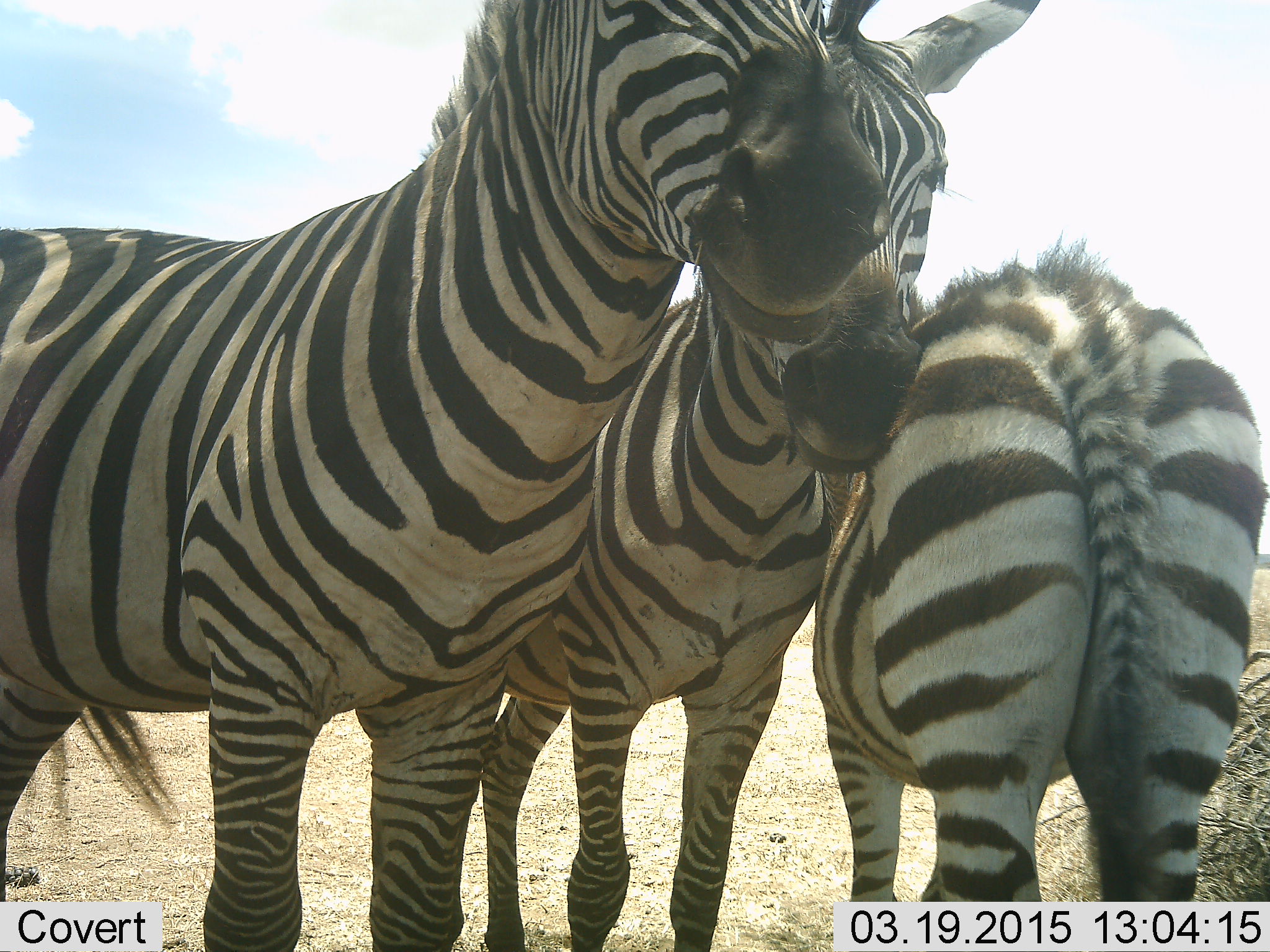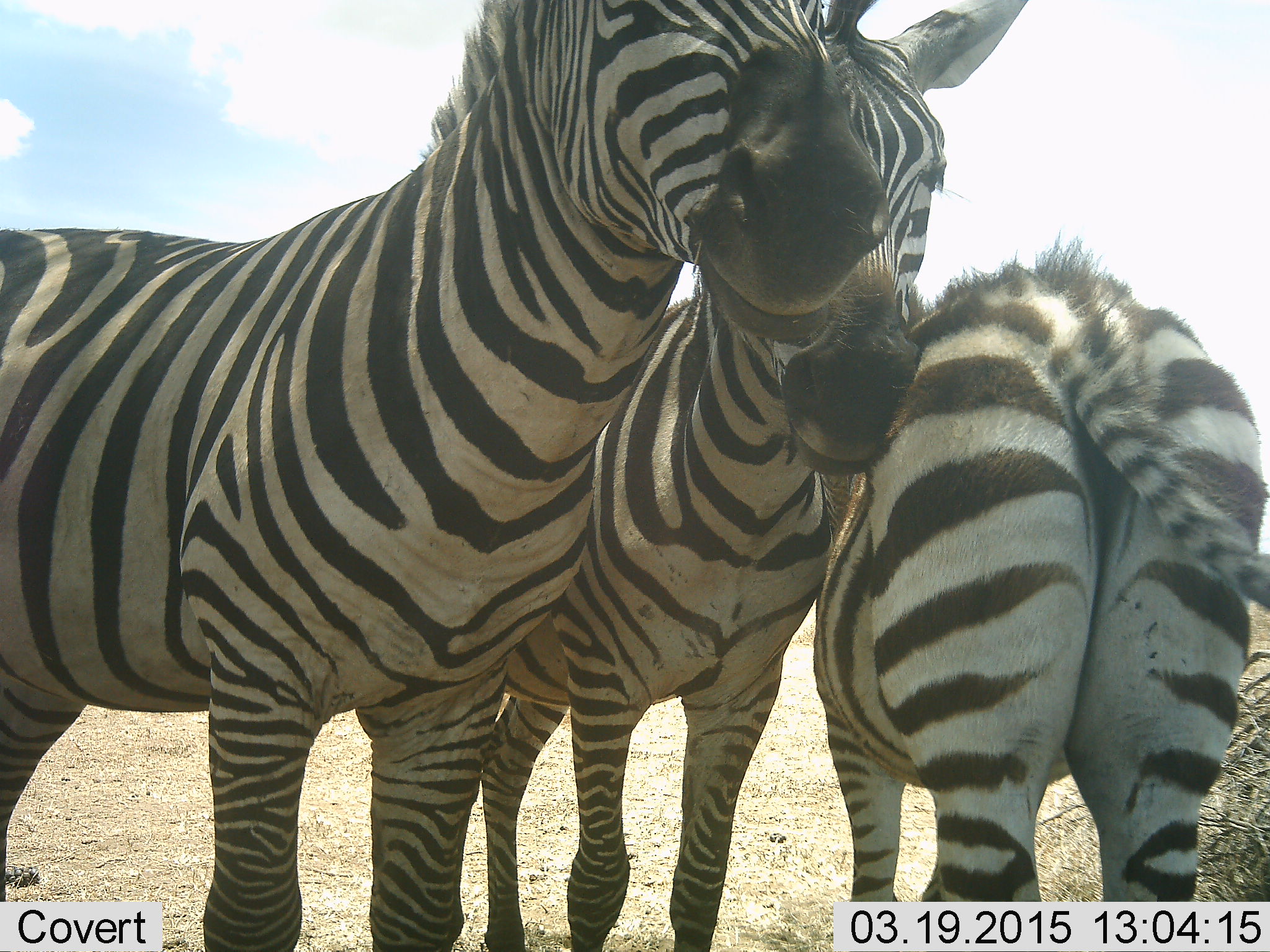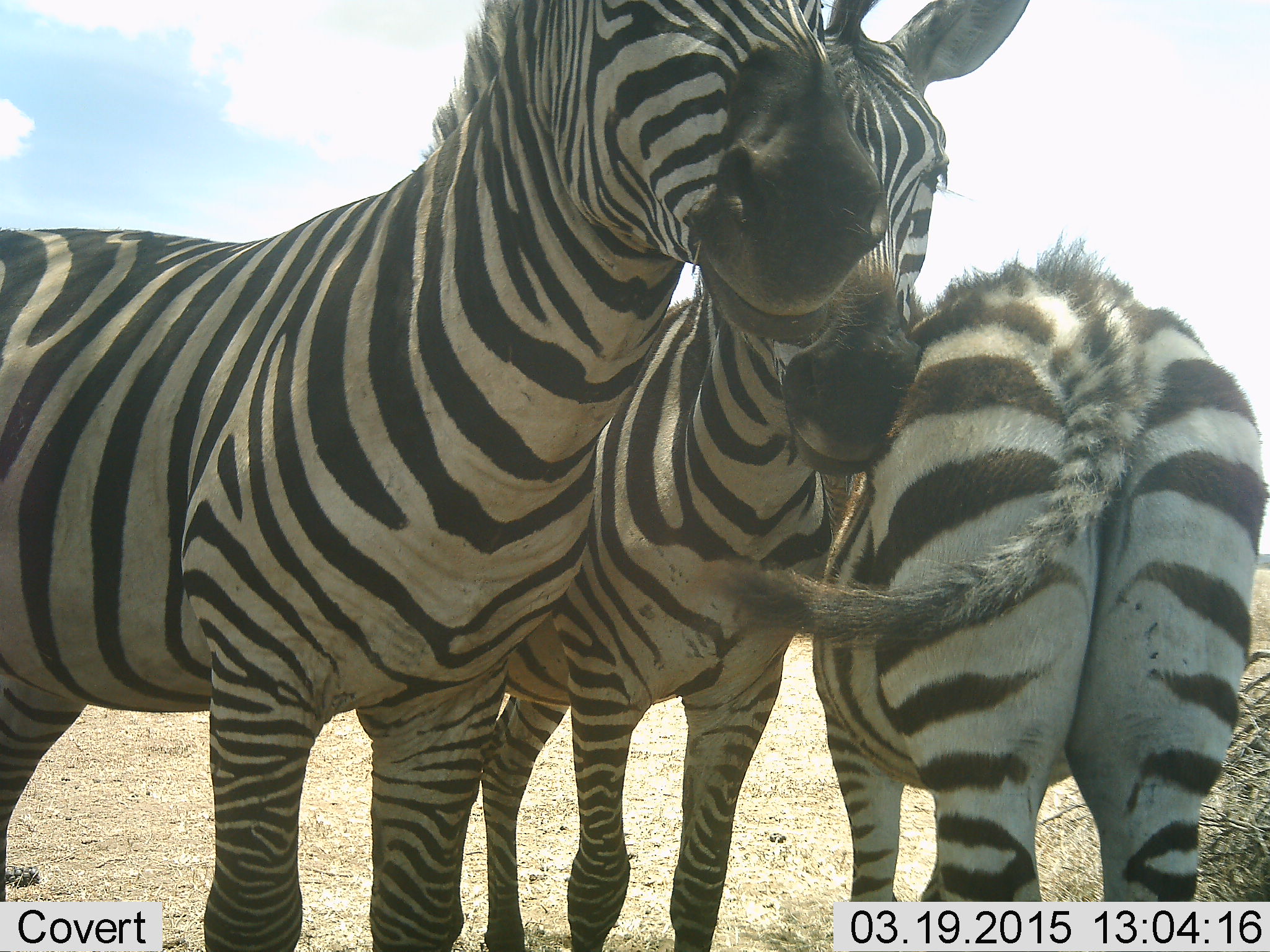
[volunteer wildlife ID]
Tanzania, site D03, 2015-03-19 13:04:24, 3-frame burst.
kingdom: Animalia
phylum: Chordata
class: Mammalia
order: Perissodactyla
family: Equidae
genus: Equus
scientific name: Equus quagga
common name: plains zebra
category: zebra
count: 3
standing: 100%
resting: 0%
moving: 10%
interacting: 10%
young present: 0%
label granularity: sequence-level